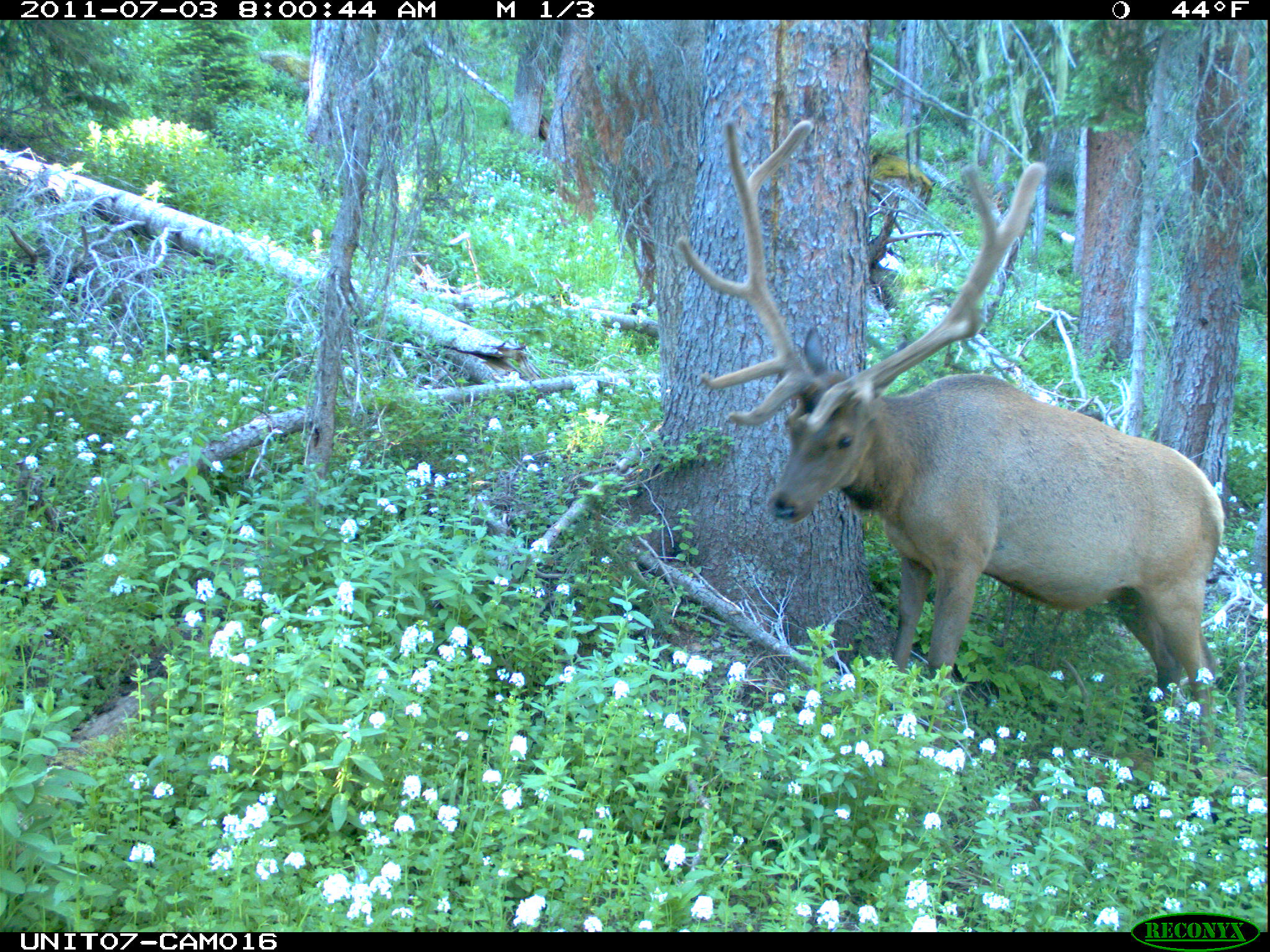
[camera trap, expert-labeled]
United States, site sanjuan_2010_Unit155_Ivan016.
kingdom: Animalia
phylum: Chordata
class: Mammalia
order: Artiodactyla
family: Cervidae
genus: Cervus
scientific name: Cervus elaphus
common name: red deer